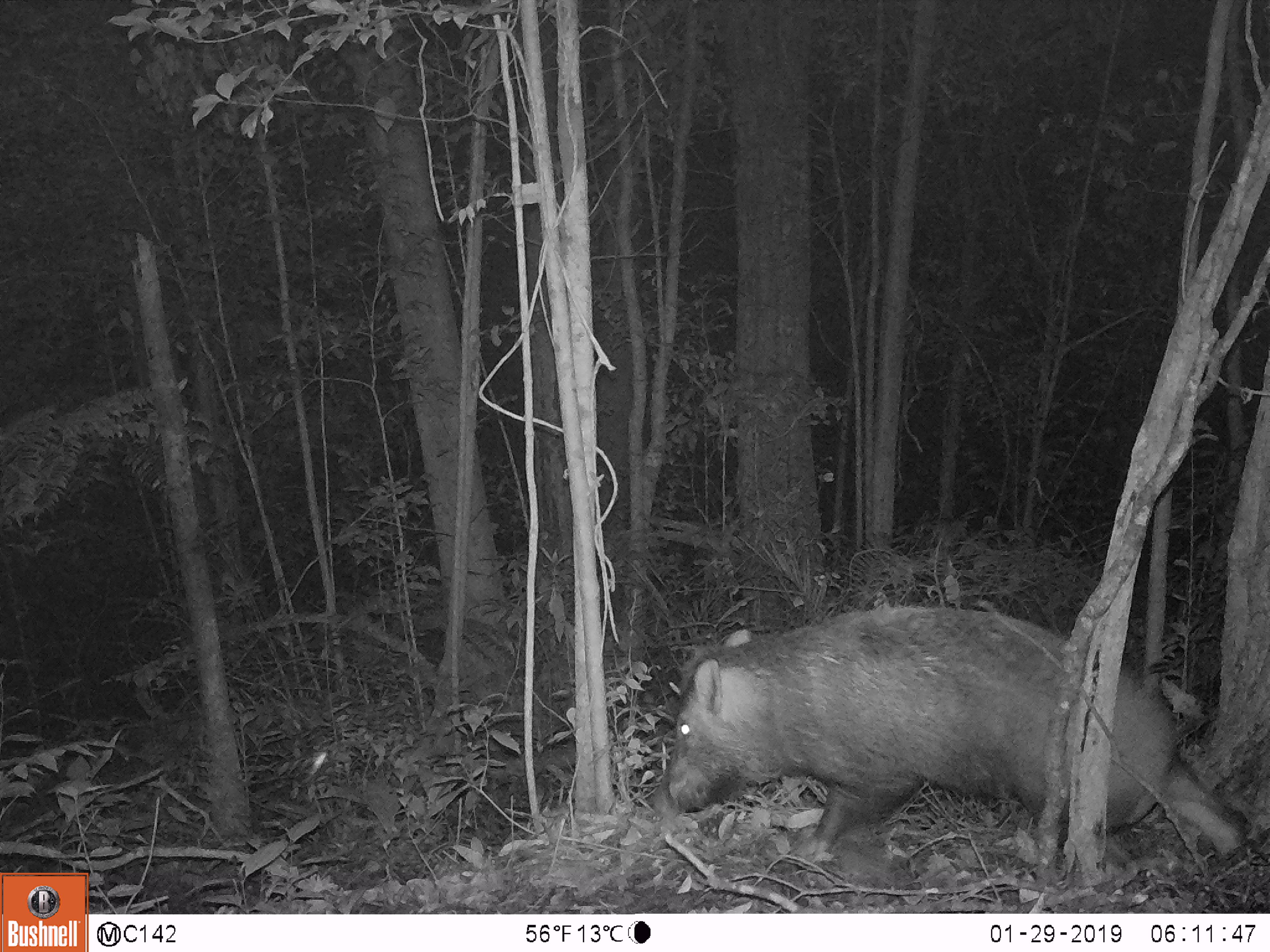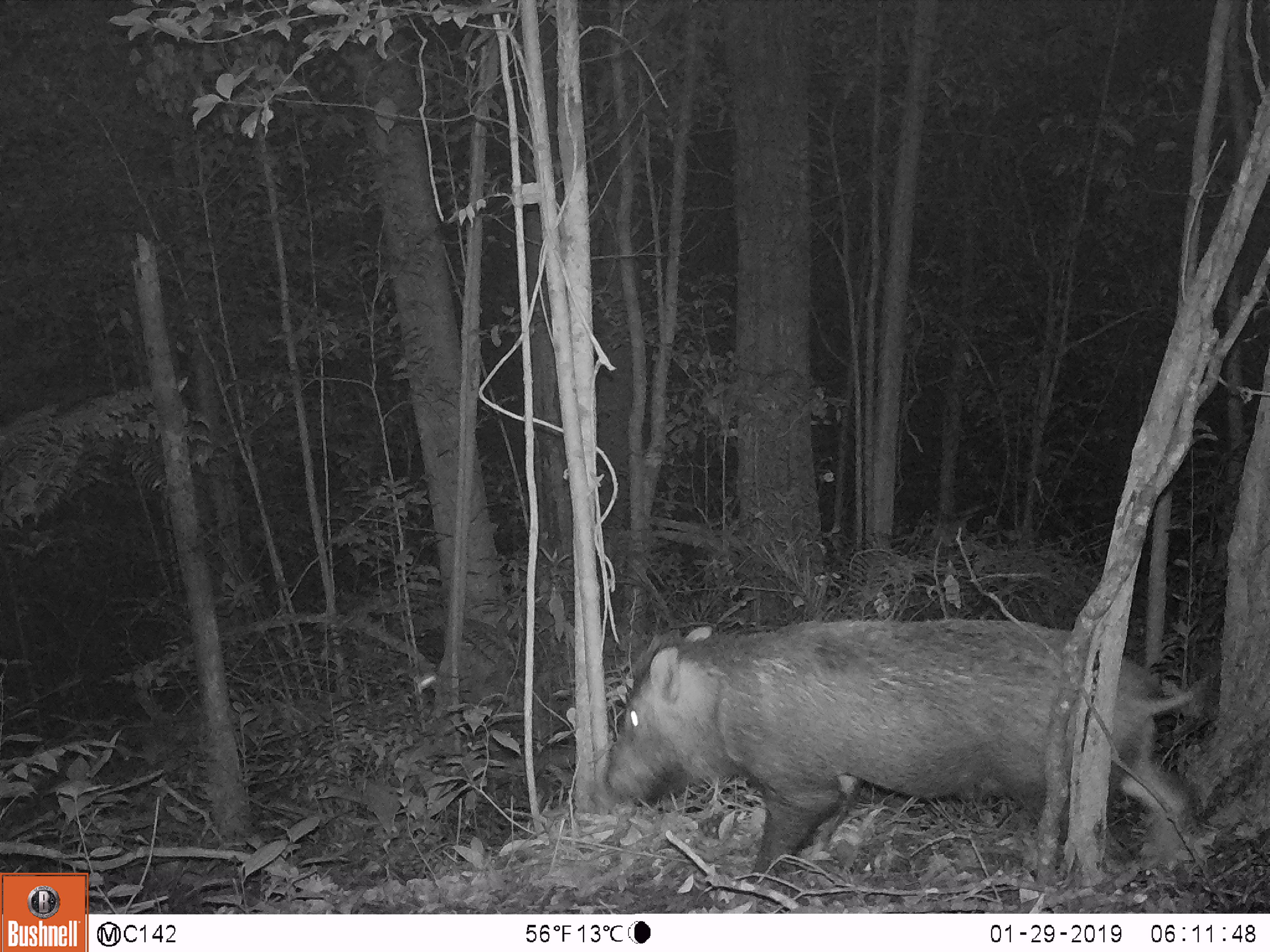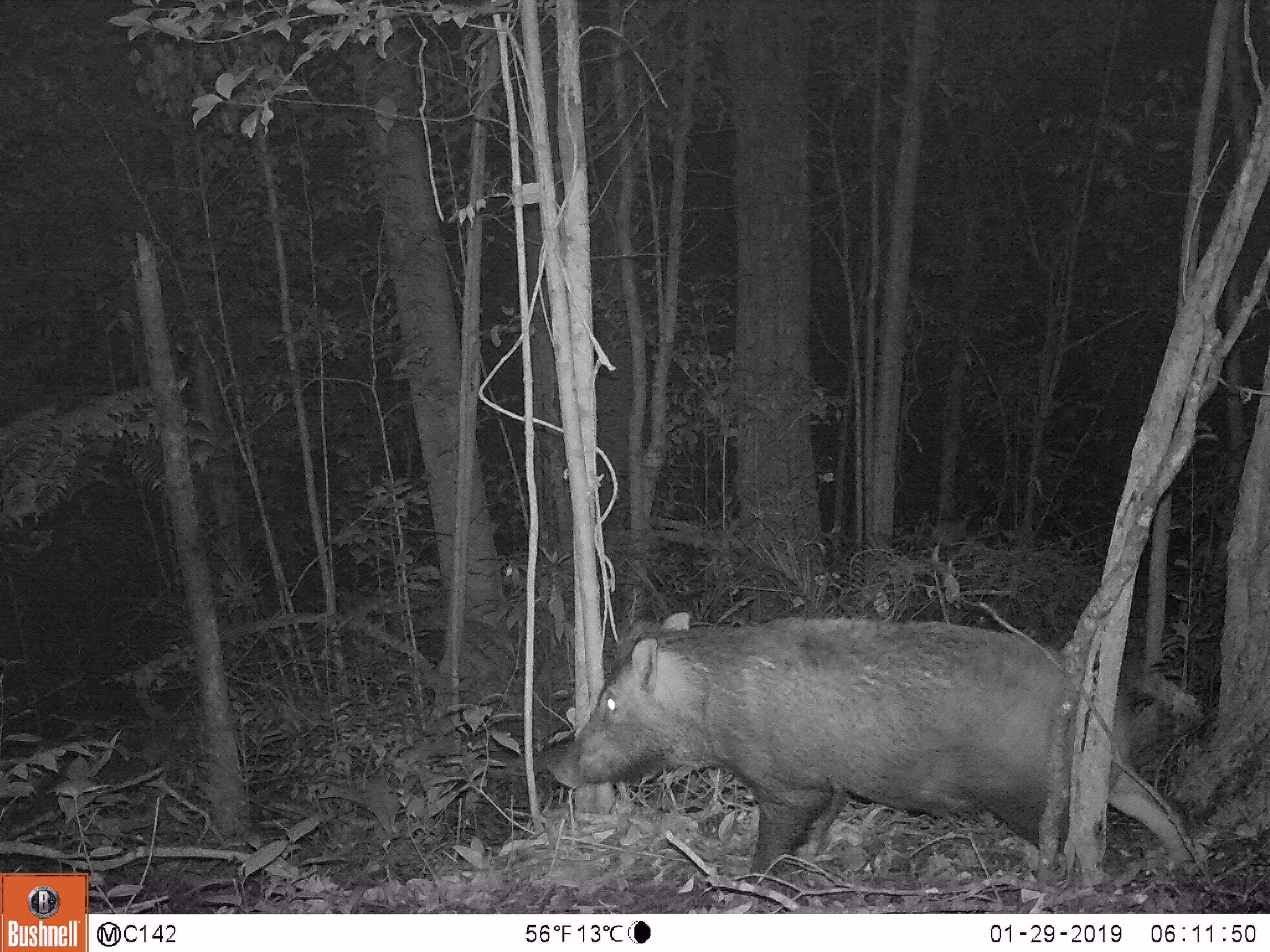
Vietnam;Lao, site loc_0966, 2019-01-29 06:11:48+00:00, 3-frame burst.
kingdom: Animalia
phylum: Chordata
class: Mammalia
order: Artiodactyla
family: Suidae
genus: Sus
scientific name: Sus scrofa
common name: eurasian wild pig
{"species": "eurasian wild pig (Sus scrofa)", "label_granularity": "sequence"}